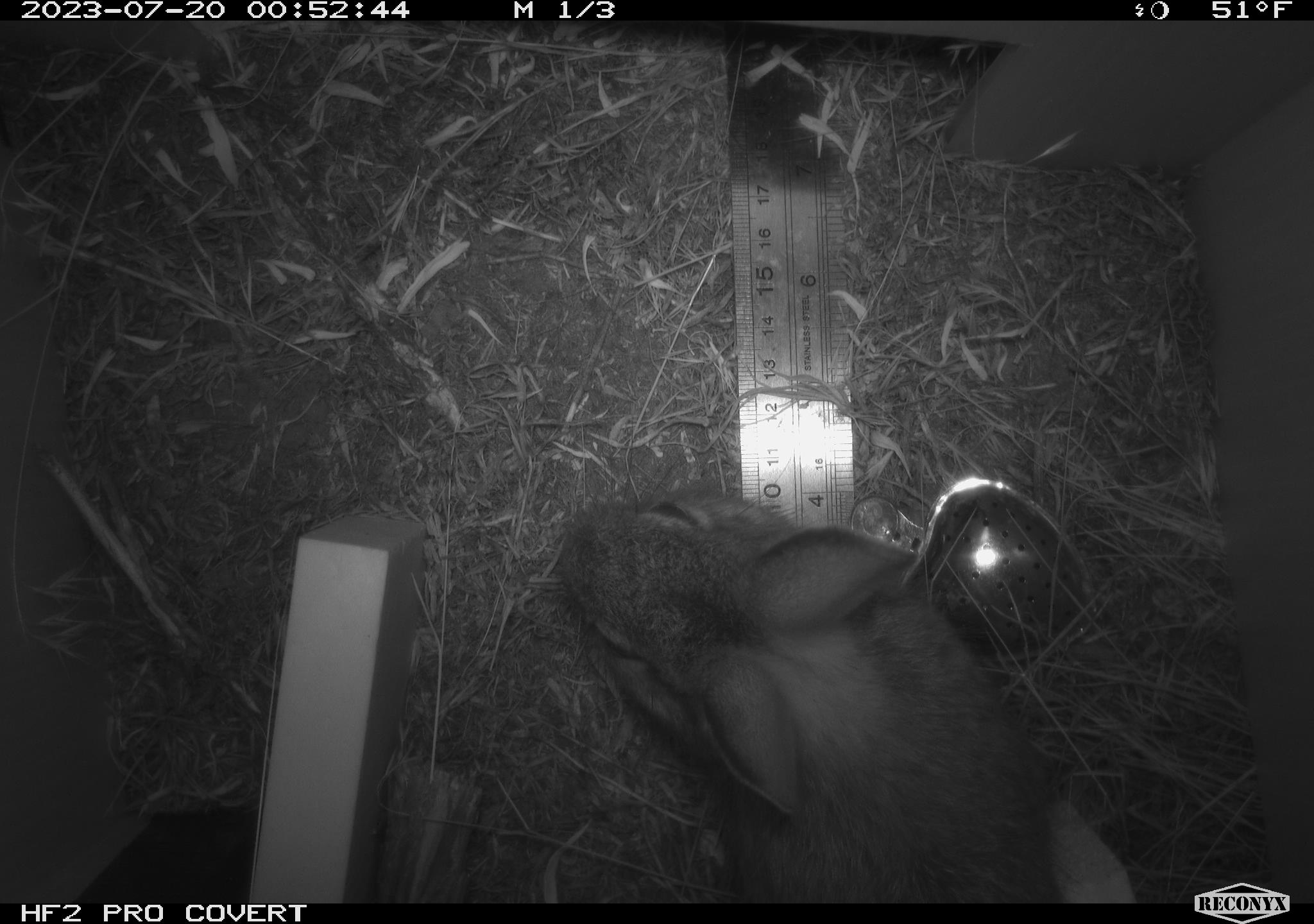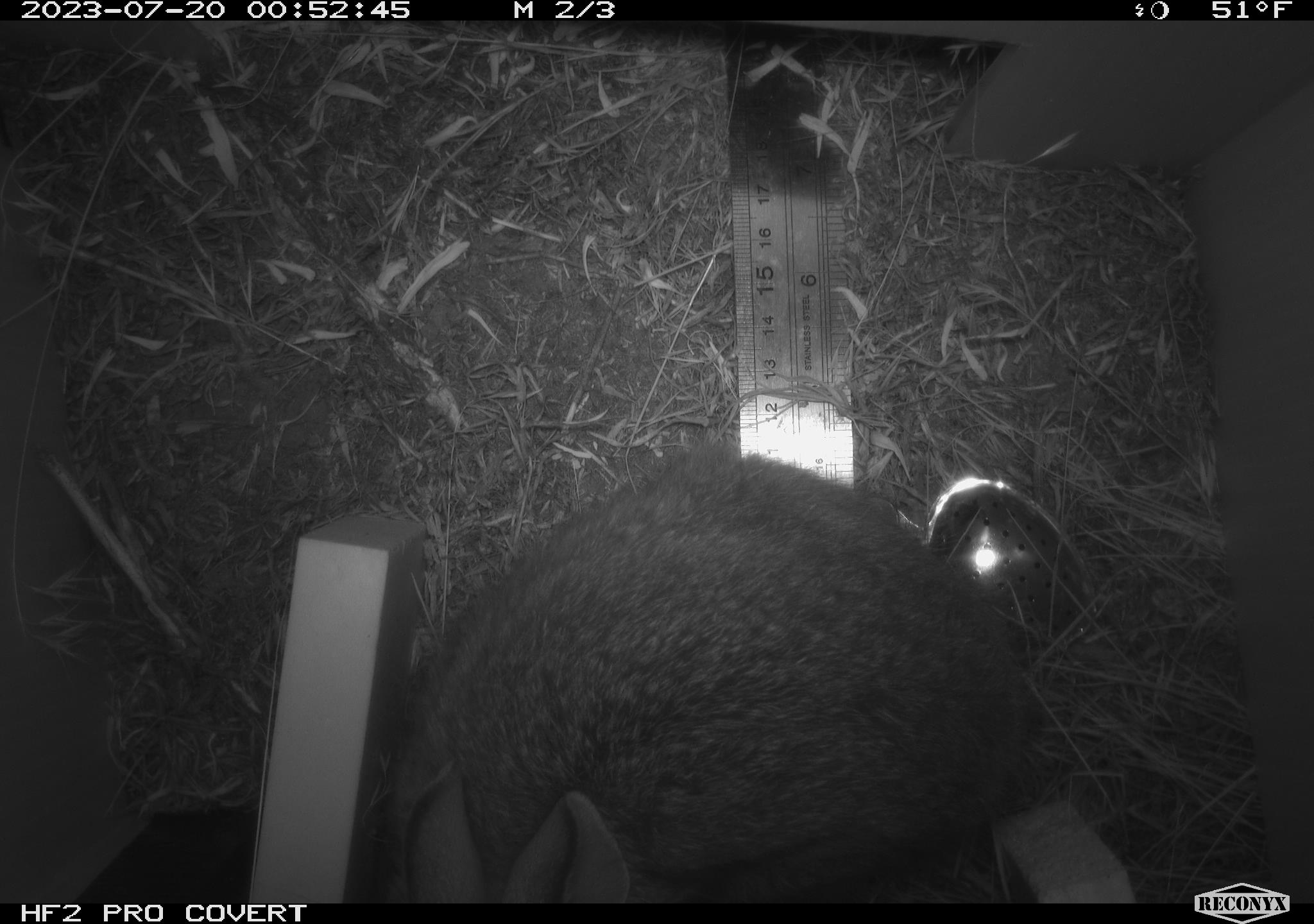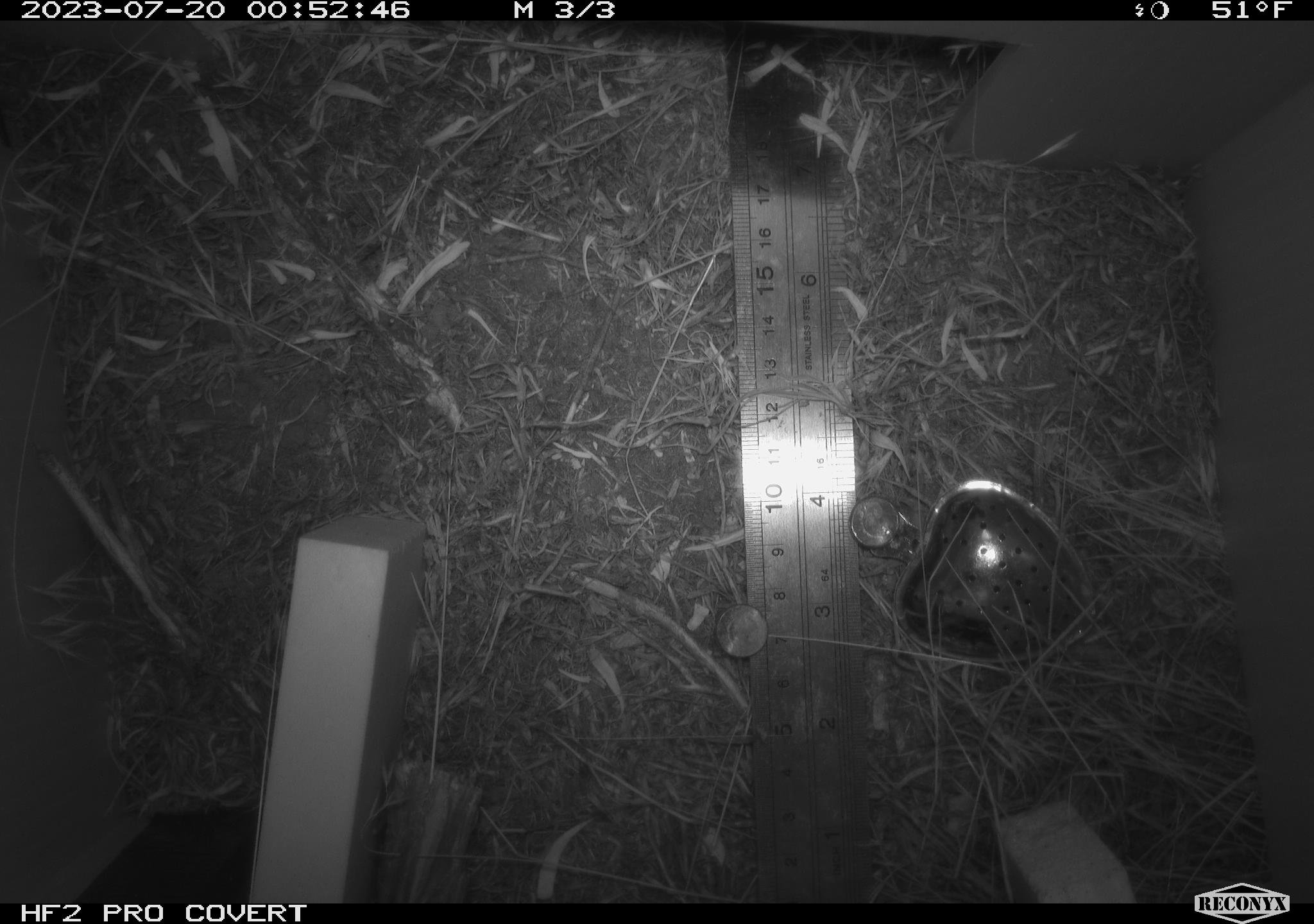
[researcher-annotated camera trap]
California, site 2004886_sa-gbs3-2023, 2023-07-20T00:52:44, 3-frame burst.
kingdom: Animalia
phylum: Chordata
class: Mammalia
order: Lagomorpha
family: Leporidae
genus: Sylvilagus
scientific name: Sylvilagus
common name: cottontail rabbits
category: sylvilagus species